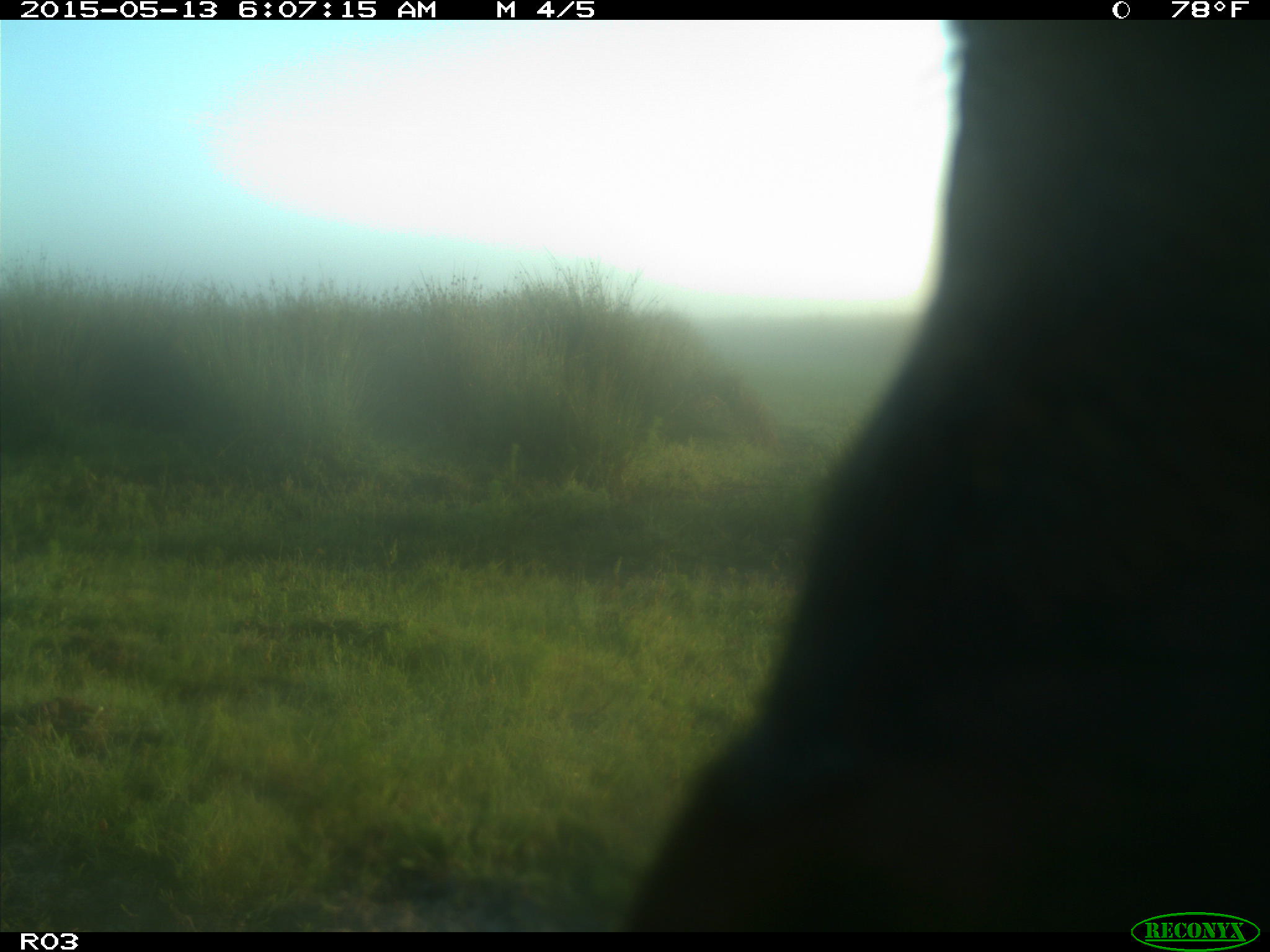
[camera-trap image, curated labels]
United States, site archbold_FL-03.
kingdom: Animalia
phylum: Chordata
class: Mammalia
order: Artiodactyla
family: Bovidae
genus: Bos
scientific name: Bos taurus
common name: domestic cow